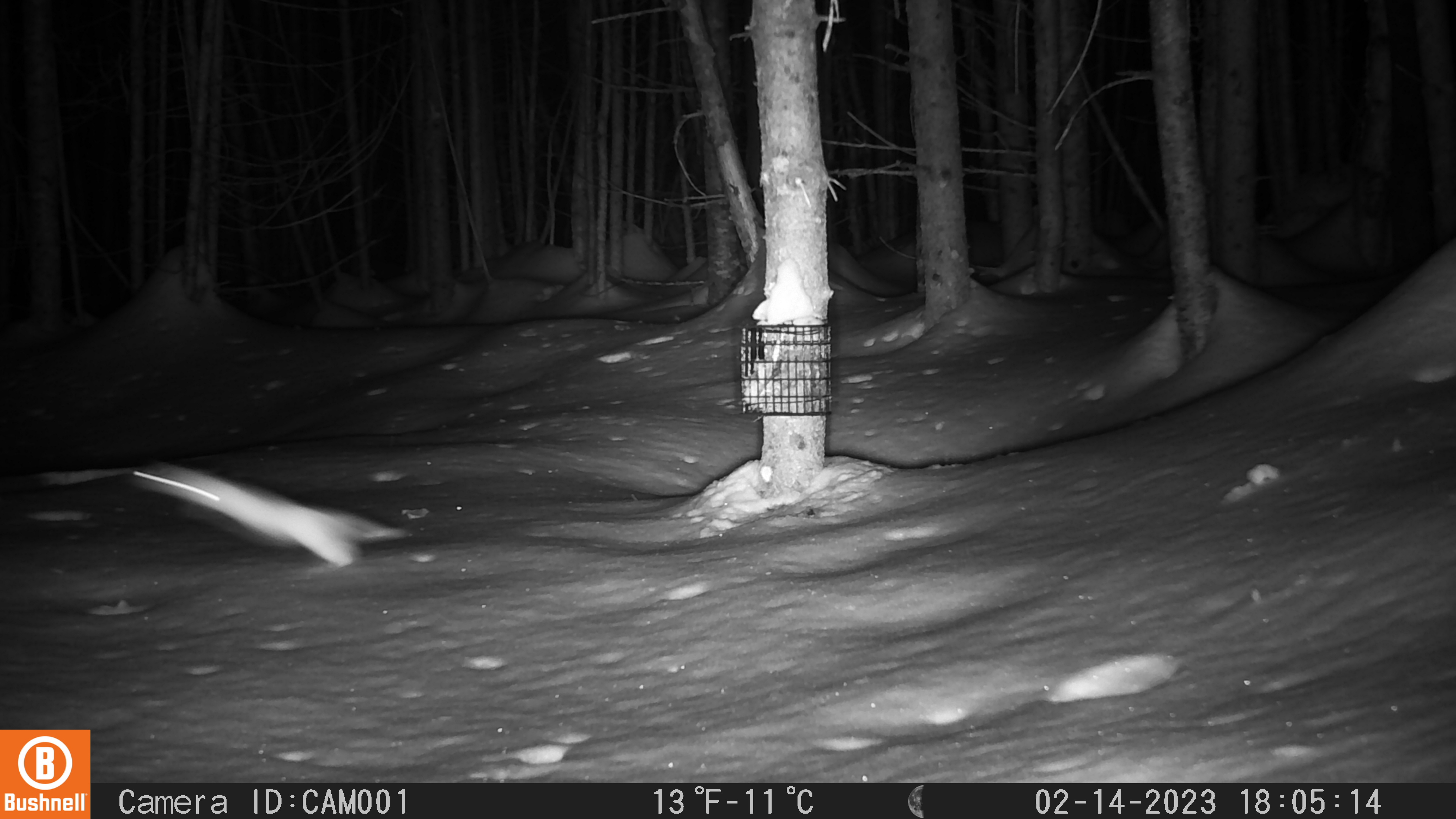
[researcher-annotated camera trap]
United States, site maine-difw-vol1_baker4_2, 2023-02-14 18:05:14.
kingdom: Animalia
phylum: Chordata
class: Mammalia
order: Carnivora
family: Mustelidae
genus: Mustela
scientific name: Mustela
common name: weasel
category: weasel sp.